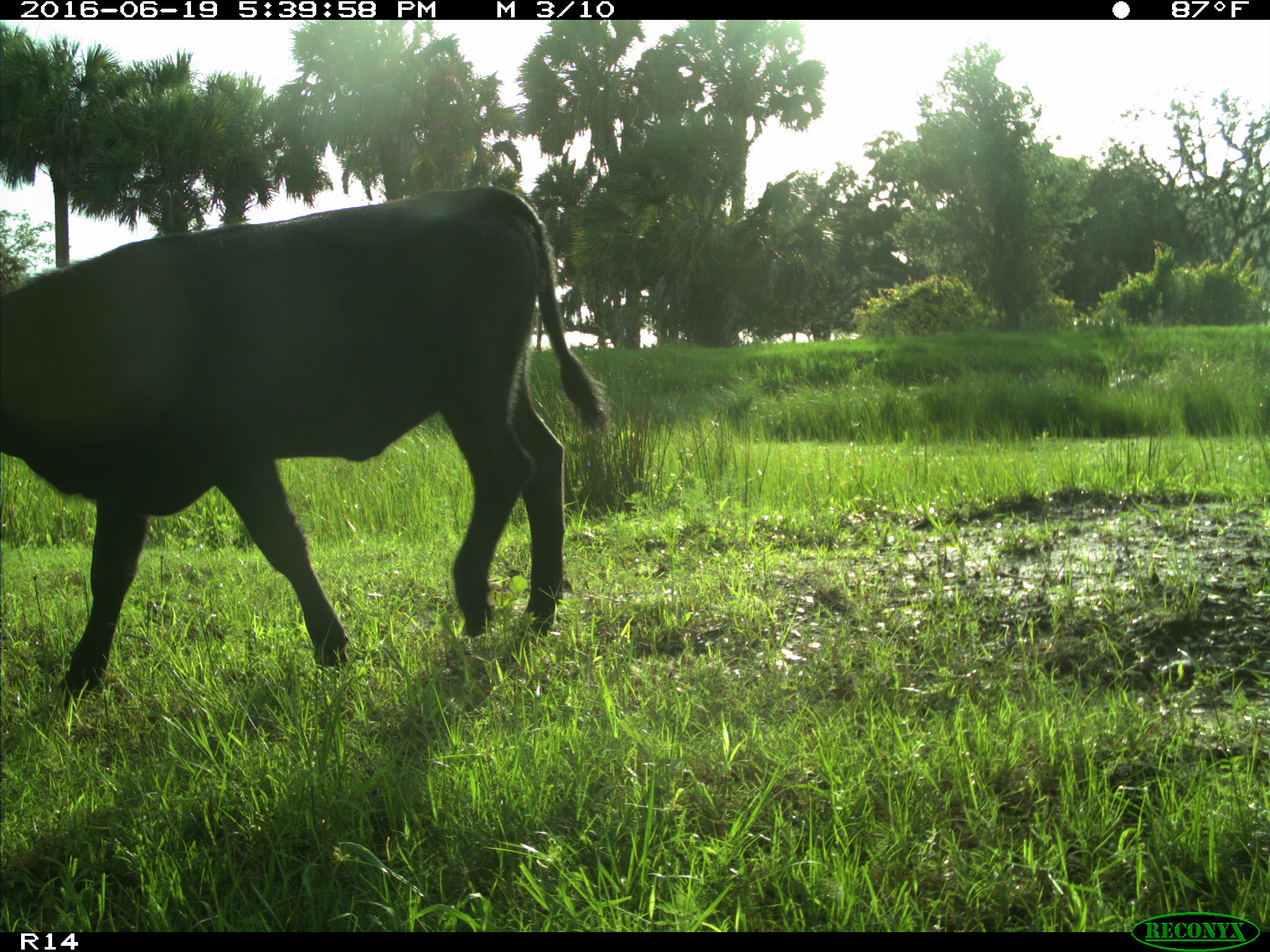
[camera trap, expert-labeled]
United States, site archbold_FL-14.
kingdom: Animalia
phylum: Chordata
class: Mammalia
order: Artiodactyla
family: Bovidae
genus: Bos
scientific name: Bos taurus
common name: domestic cow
Bos taurus (domestic cow).